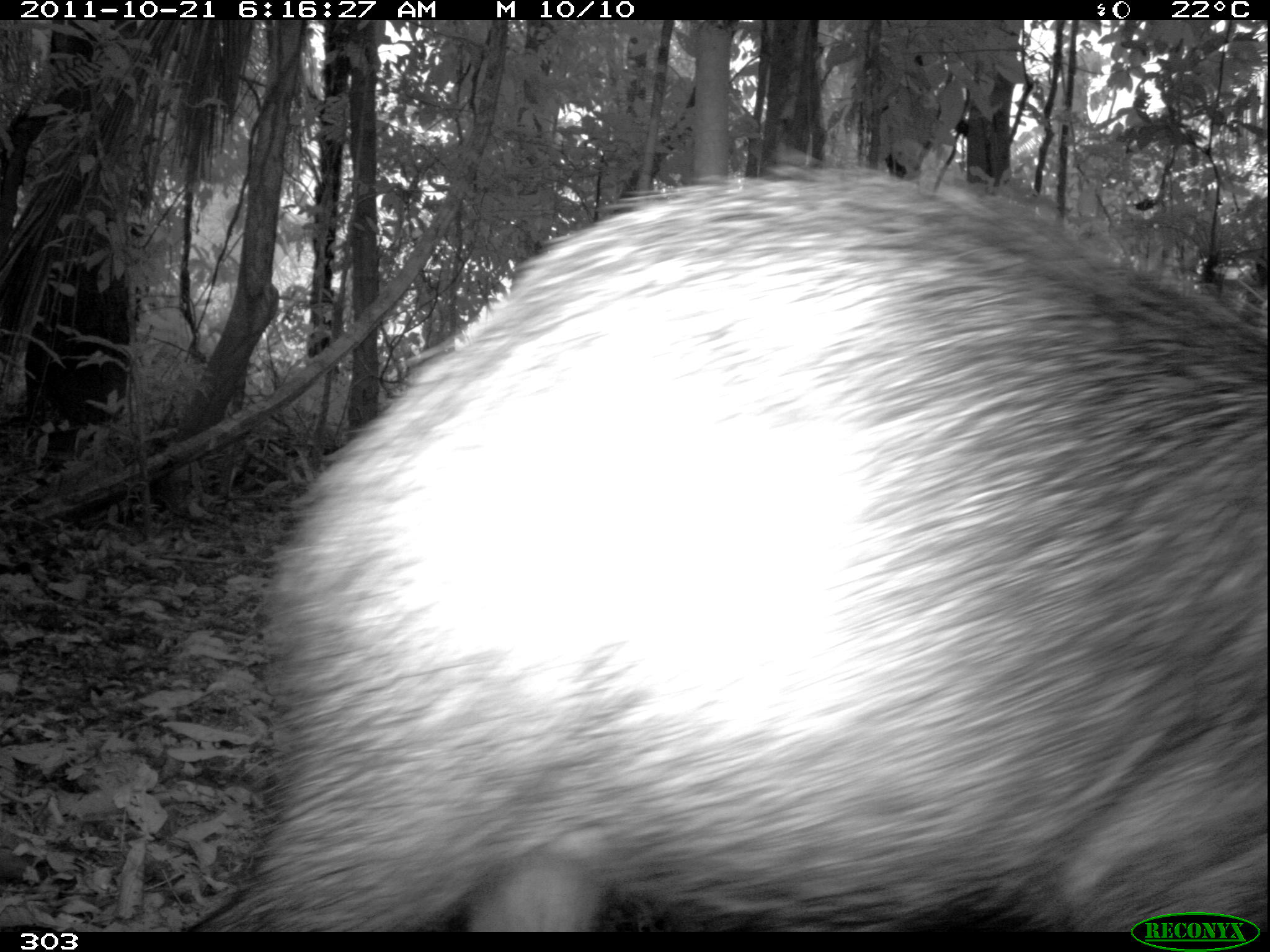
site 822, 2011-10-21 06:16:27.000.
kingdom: Animalia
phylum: Chordata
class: Mammalia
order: Artiodactyla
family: Tayassuidae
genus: Tayassu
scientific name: Tayassu pecari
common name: white-lipped peccary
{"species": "Tayassu pecari (white-lipped peccary)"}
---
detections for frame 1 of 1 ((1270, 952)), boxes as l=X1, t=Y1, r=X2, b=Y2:
tayassu pecari: l=182, t=150, r=1270, b=932